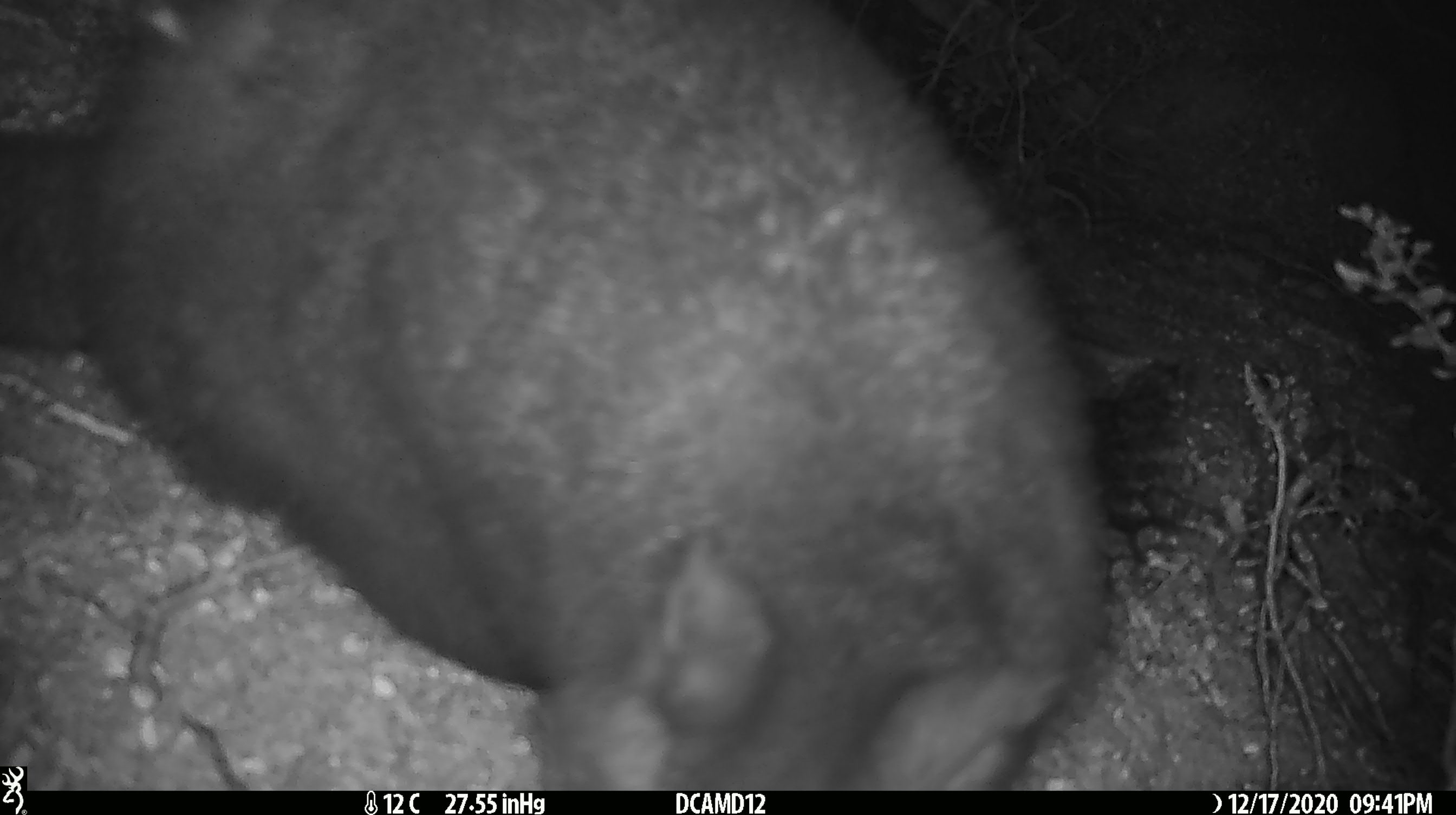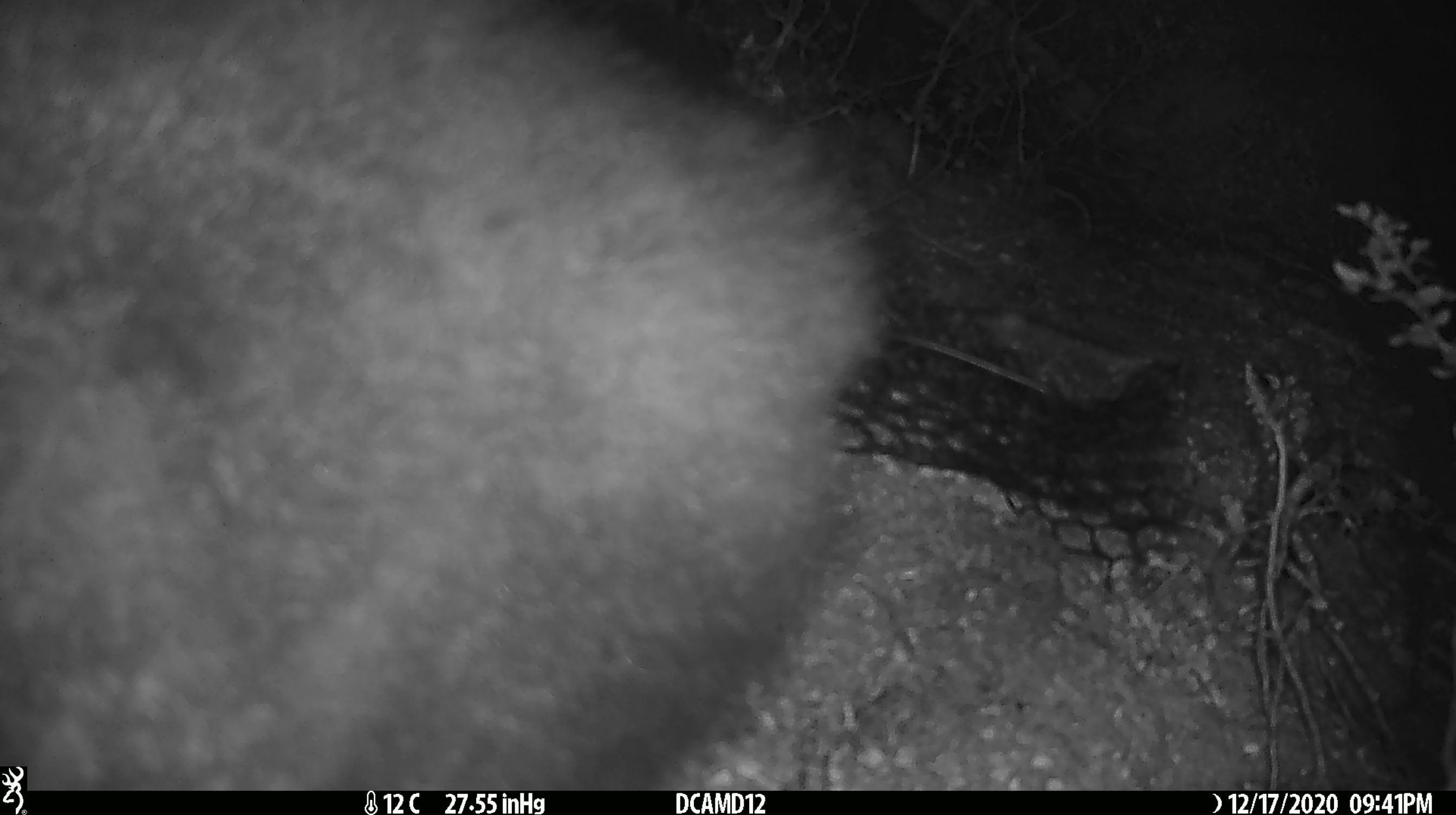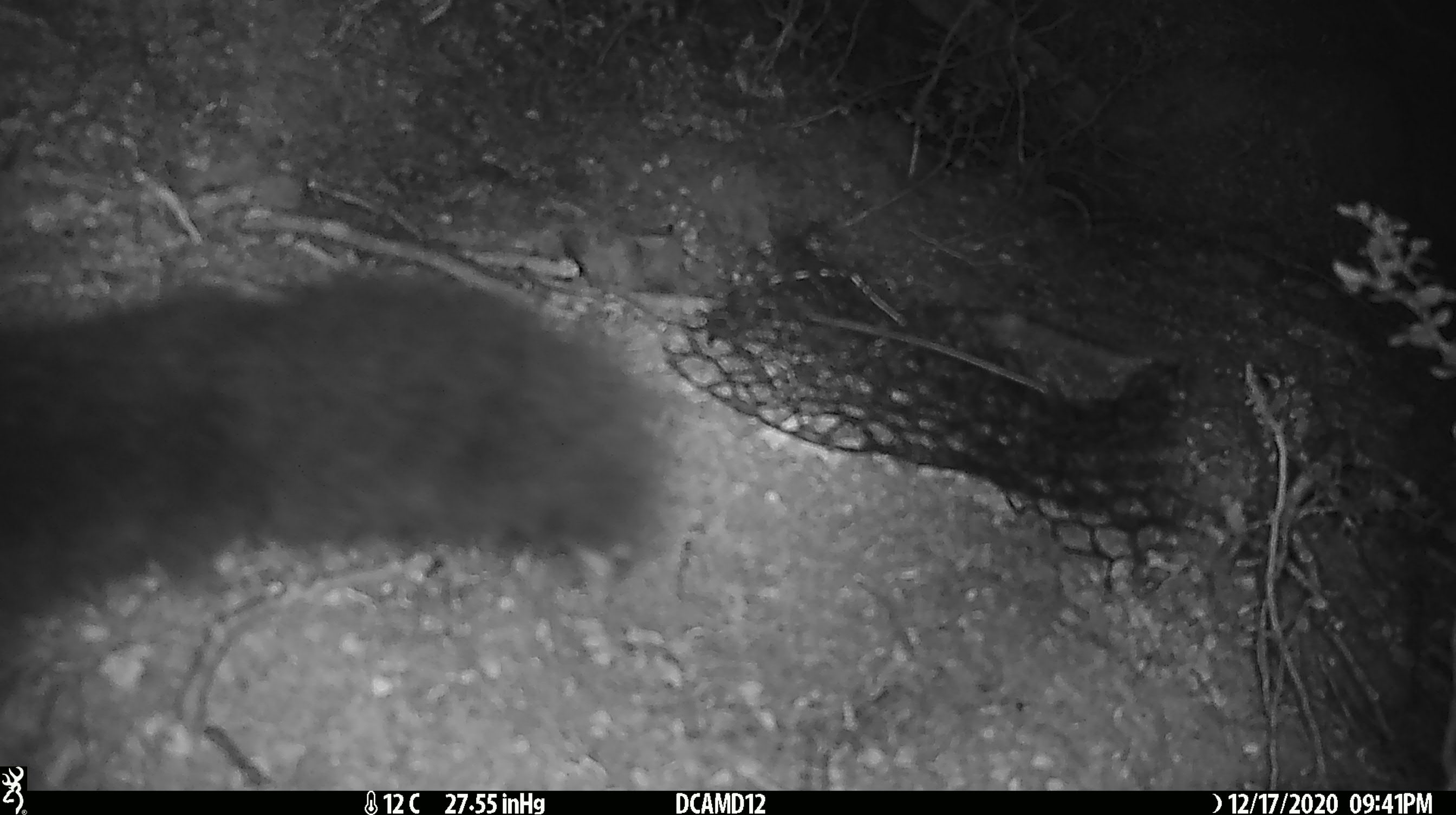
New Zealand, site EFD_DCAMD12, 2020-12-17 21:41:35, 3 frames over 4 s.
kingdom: Animalia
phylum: Chordata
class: Mammalia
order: Diprotodontia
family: Phalangeridae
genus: Trichosurus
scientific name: Trichosurus vulpecula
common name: common brushtail possum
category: possum